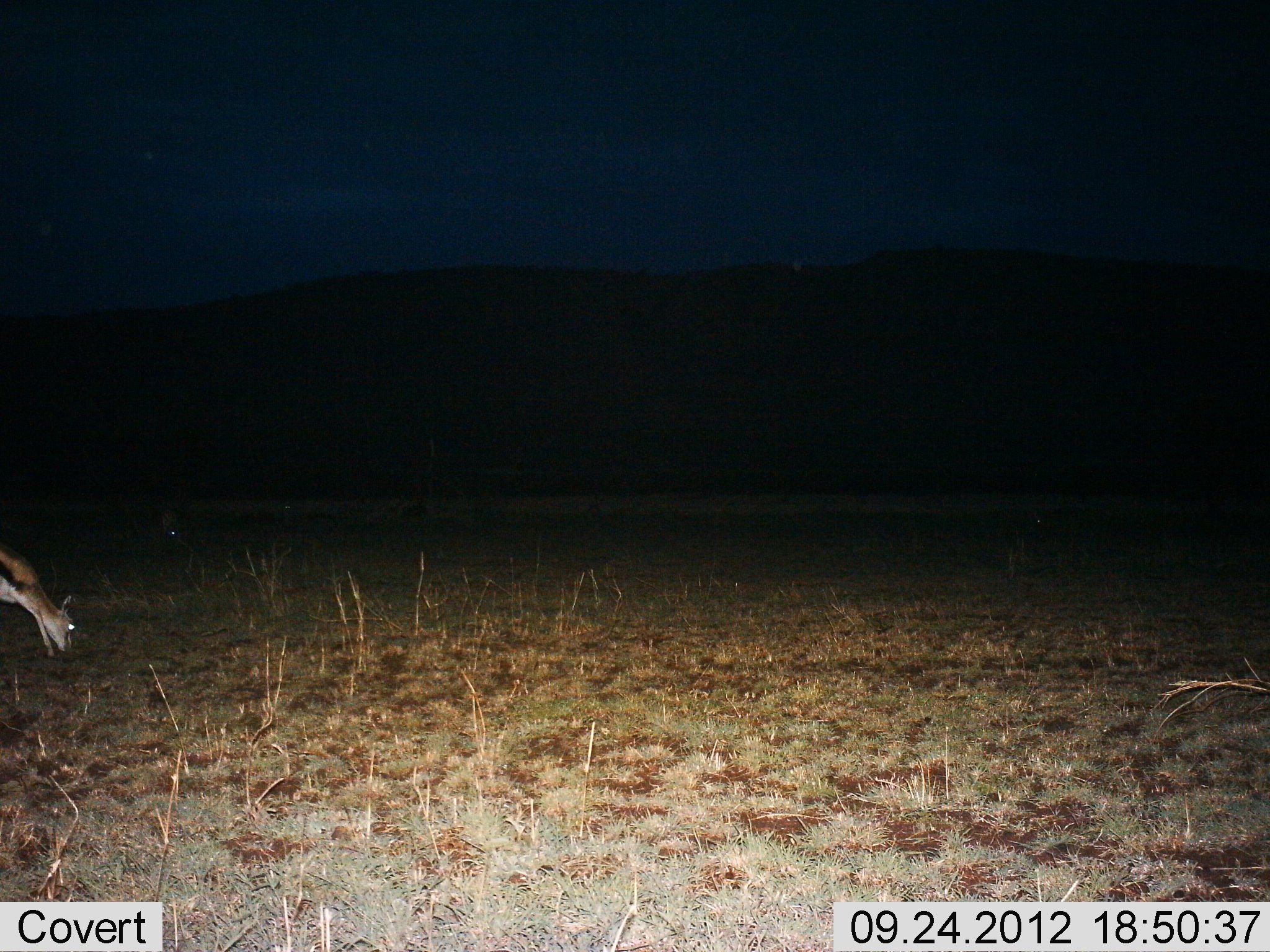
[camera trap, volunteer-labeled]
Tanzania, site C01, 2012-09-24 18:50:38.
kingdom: Animalia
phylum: Chordata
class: Mammalia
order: Artiodactyla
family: Bovidae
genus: Eudorcas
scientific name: Eudorcas thomsonii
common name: thomson's gazelle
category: gazellethomsons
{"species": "gazellethomsons (thomson's gazelle) (Eudorcas thomsonii)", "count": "1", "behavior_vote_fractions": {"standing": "20%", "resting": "0%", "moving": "0%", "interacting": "0%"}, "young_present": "0%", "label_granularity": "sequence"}